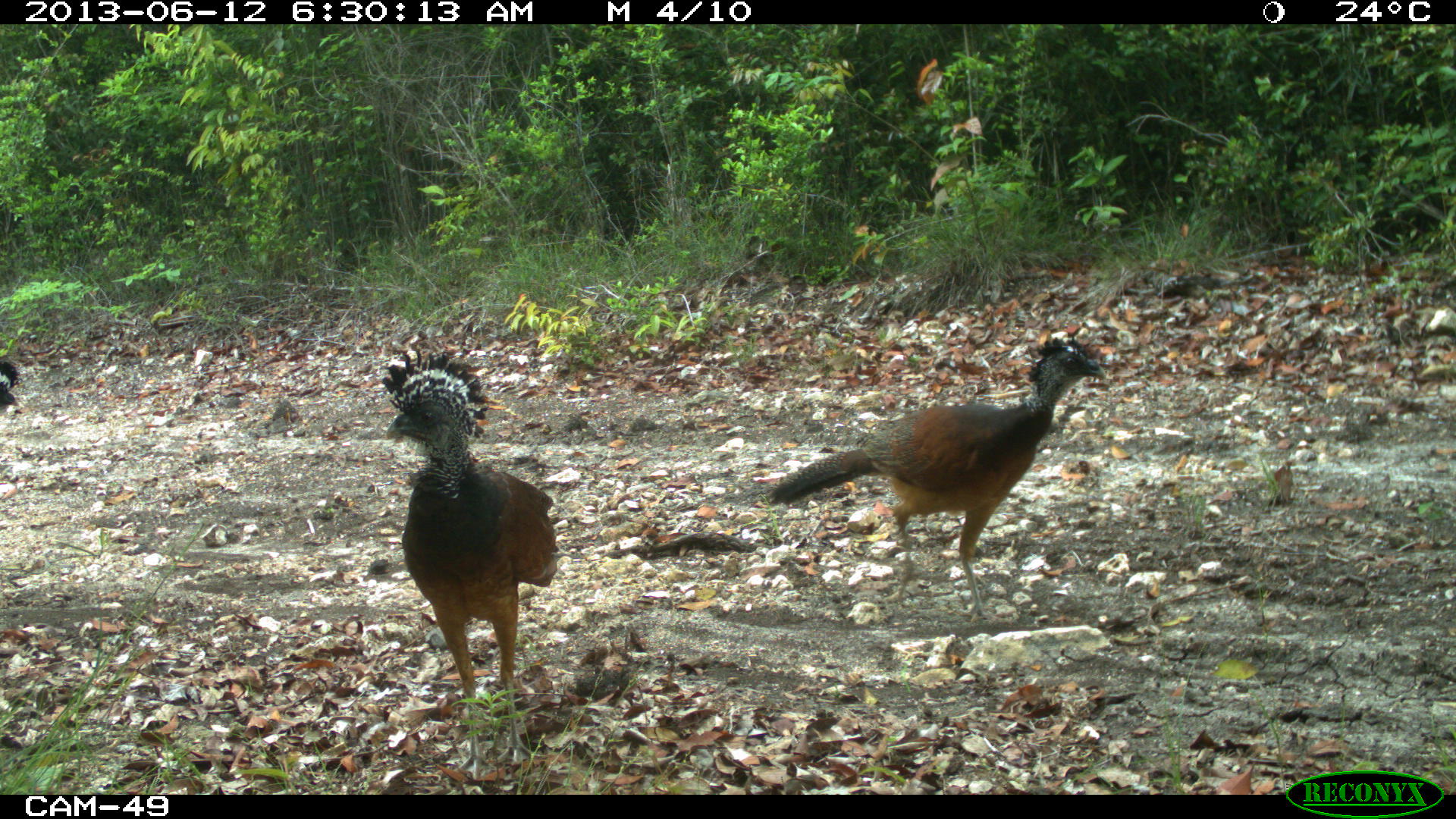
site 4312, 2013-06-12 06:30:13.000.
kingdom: Animalia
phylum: Chordata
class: Aves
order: Galliformes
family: Cracidae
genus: Crax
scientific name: Crax rubra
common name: great curassow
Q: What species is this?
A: Crax rubra (great curassow).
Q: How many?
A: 3.